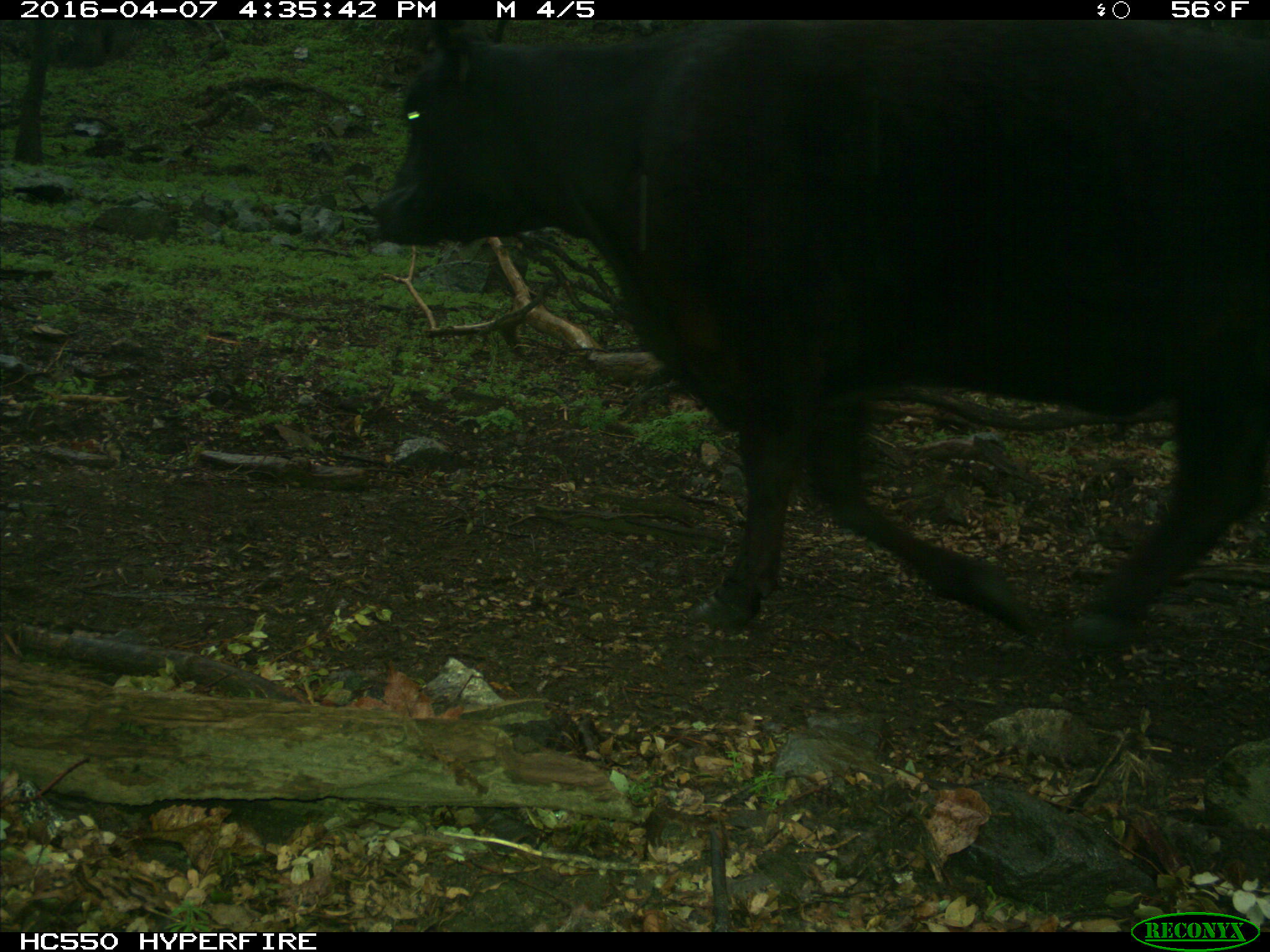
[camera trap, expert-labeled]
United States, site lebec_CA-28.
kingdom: Animalia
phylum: Chordata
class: Mammalia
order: Artiodactyla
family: Bovidae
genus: Bos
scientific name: Bos taurus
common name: domestic cow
Bos taurus (domestic cow).